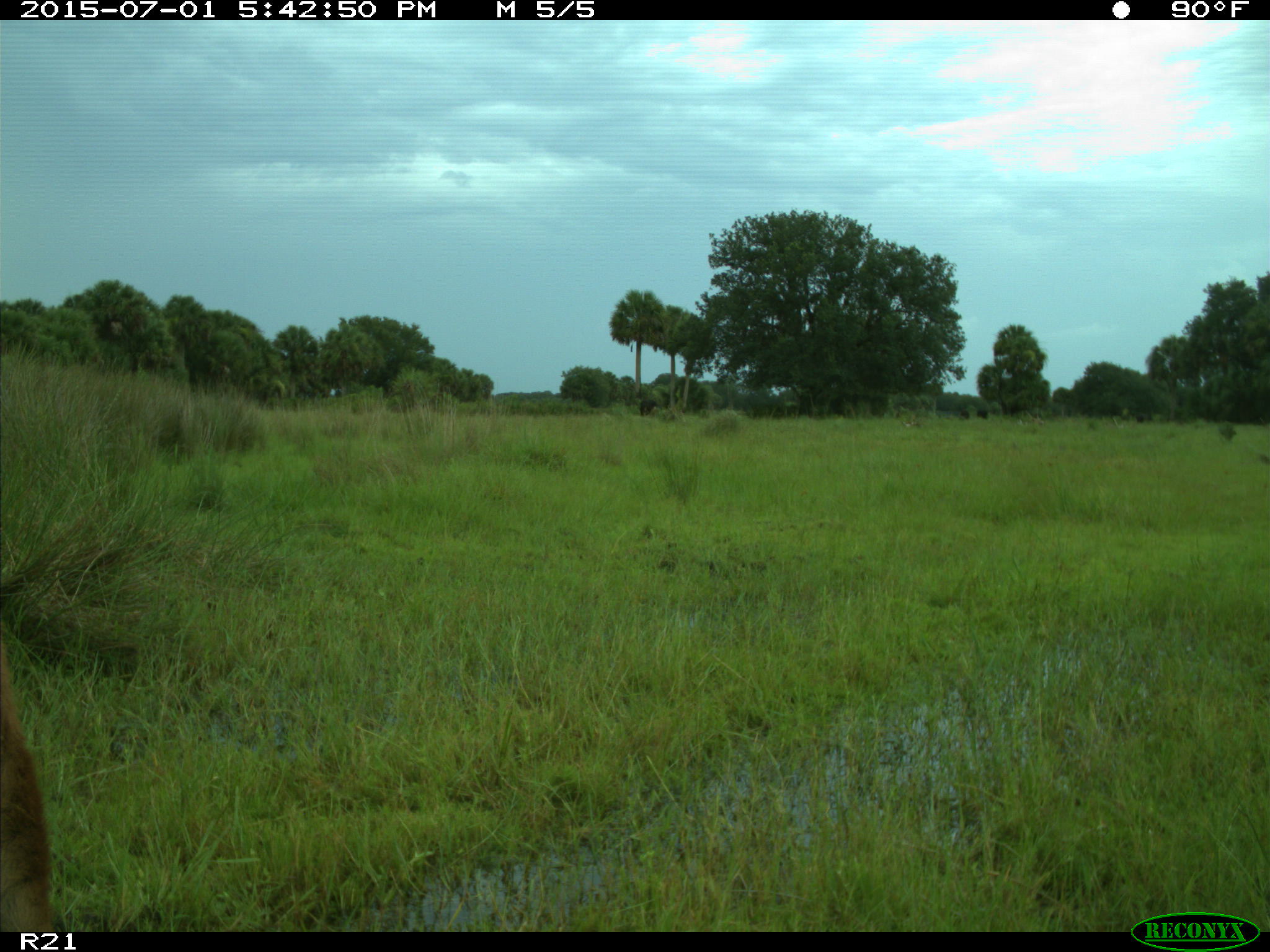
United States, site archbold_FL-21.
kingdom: Animalia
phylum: Chordata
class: Mammalia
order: Artiodactyla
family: Bovidae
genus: Bos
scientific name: Bos taurus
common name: domestic cow